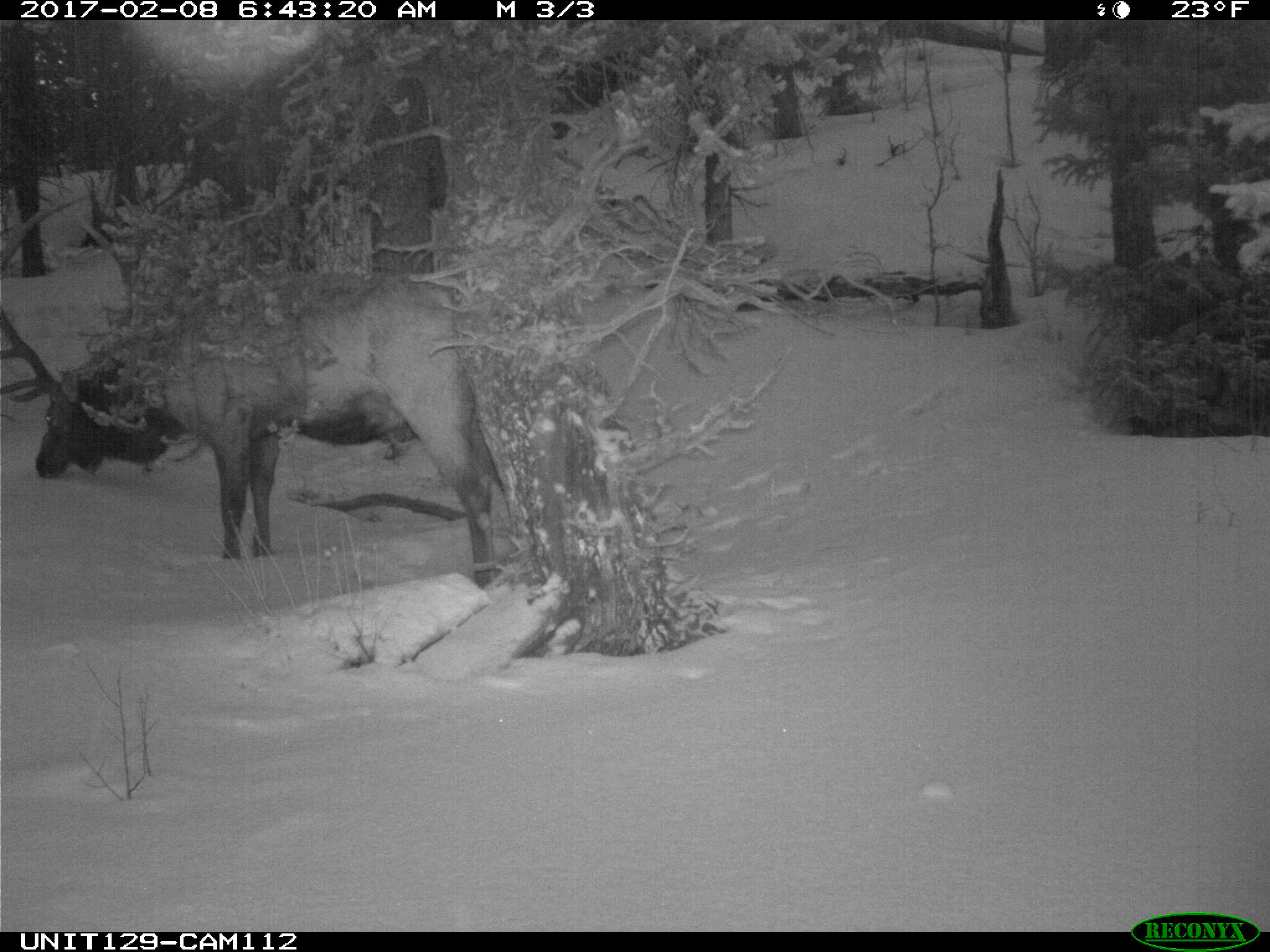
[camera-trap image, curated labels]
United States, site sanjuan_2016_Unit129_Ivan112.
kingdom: Animalia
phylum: Chordata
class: Mammalia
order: Artiodactyla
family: Cervidae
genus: Cervus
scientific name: Cervus elaphus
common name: red deer